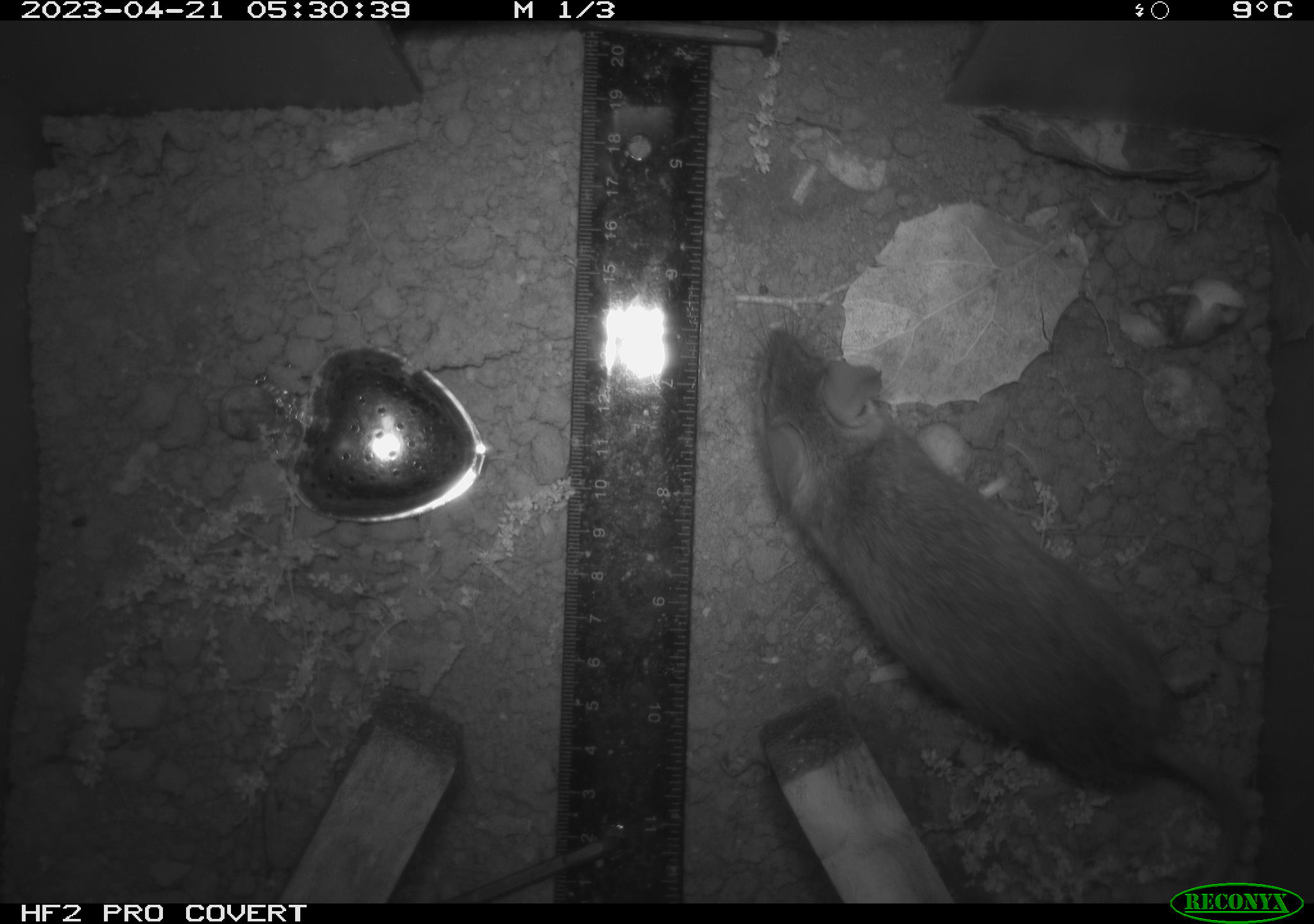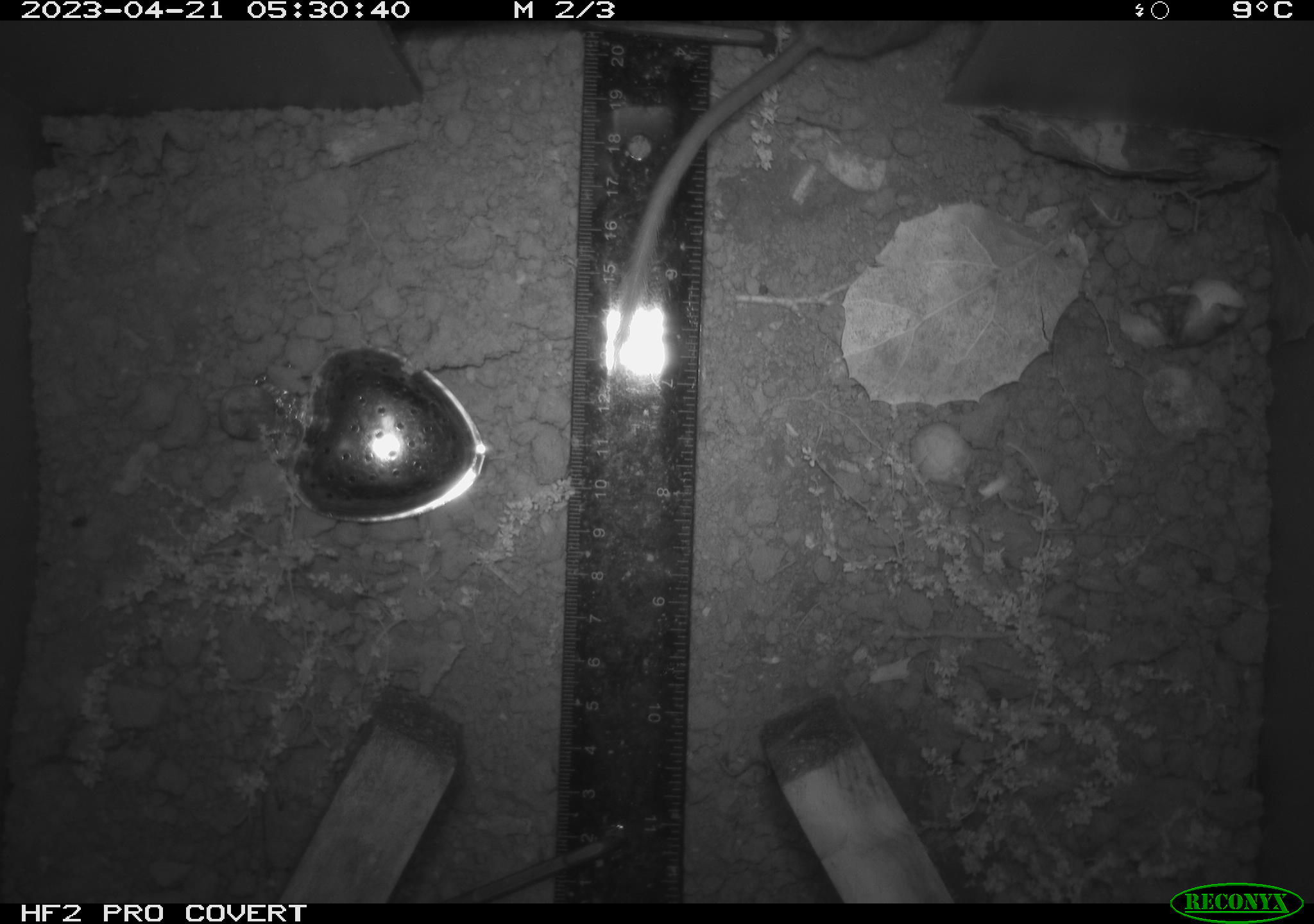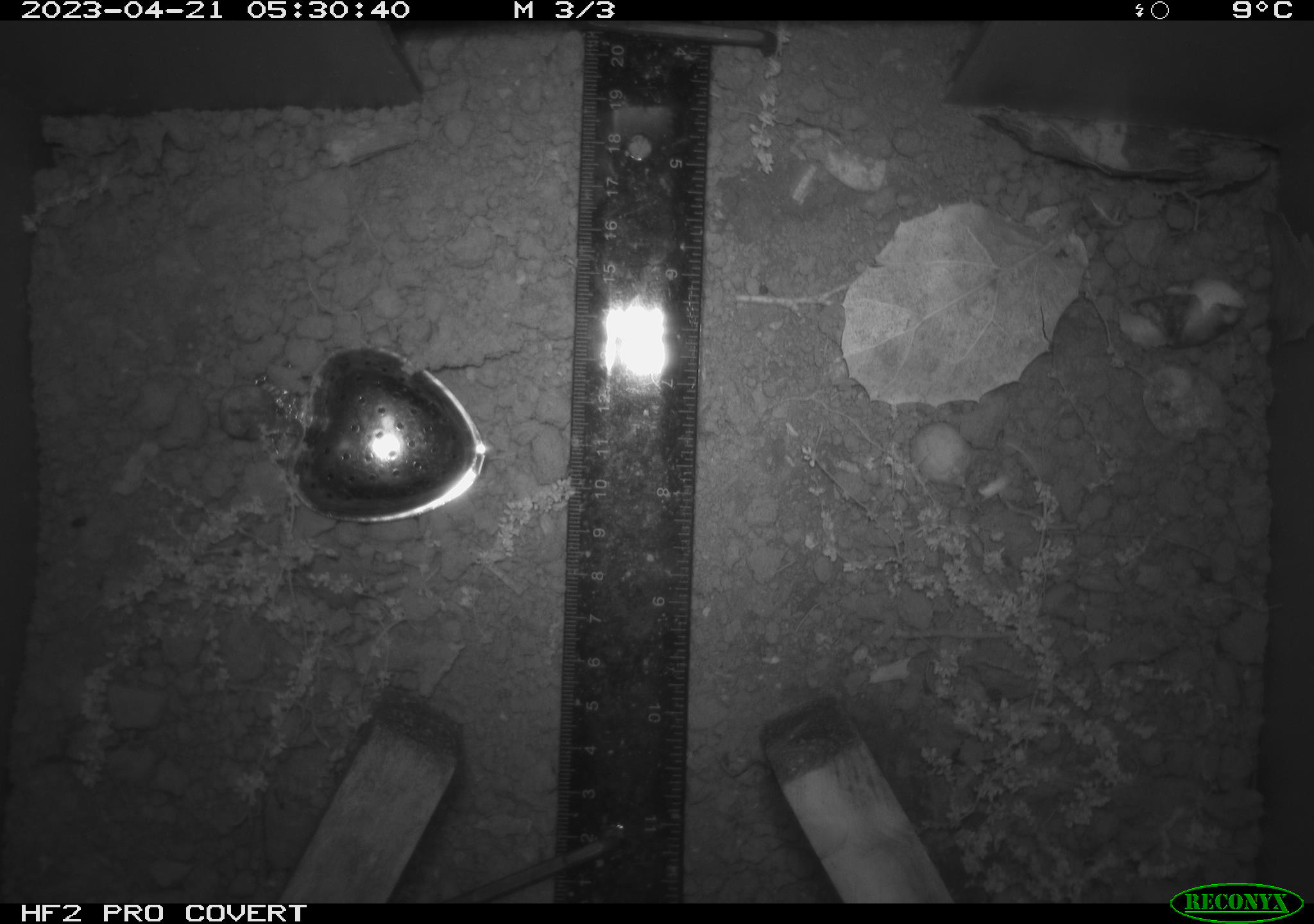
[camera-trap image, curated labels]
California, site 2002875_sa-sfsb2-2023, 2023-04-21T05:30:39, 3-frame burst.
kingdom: Animalia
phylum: Chordata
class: Mammalia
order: Rodentia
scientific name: Rodentia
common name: mouse species